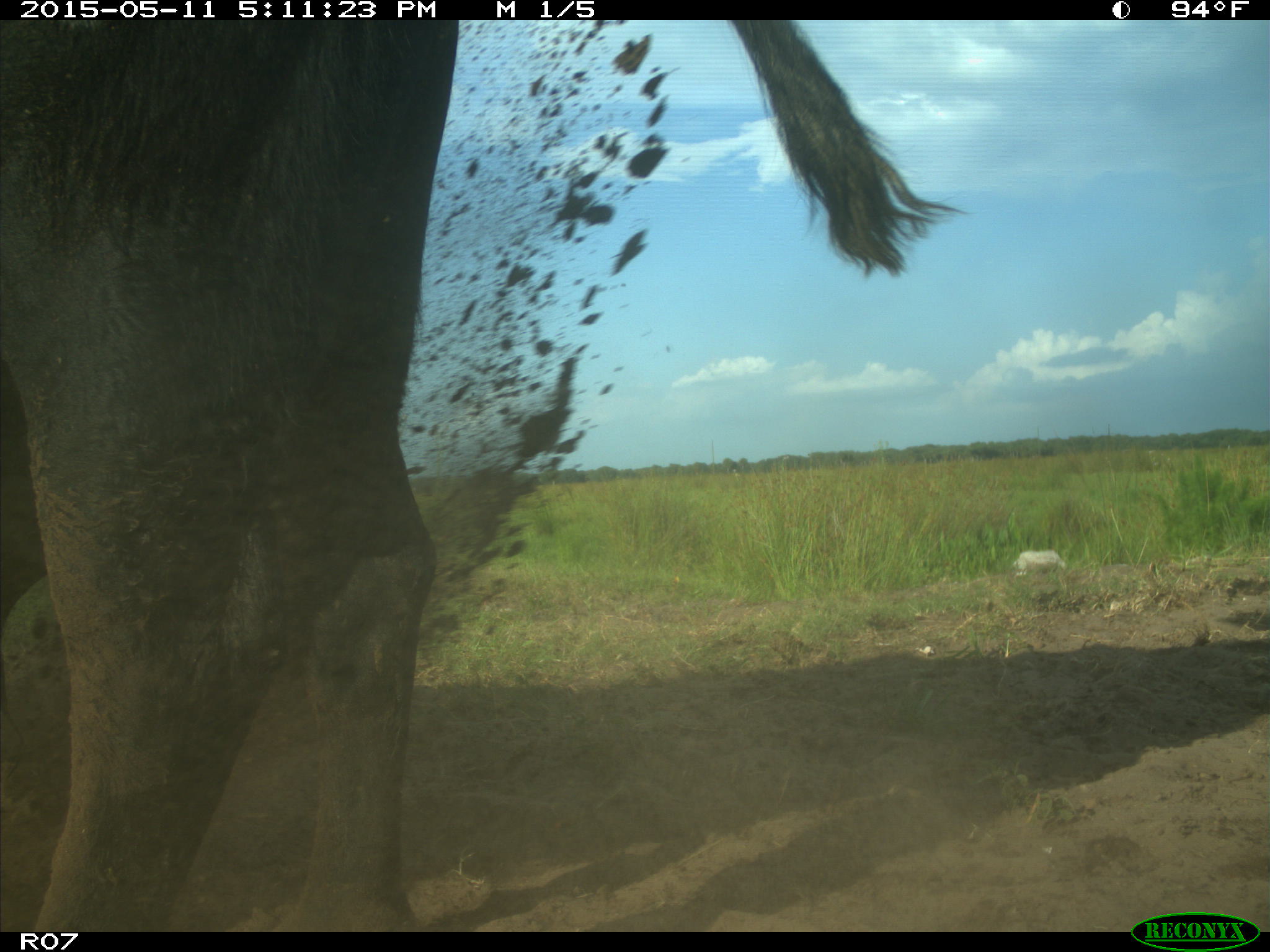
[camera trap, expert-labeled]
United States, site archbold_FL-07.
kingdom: Animalia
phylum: Chordata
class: Mammalia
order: Artiodactyla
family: Bovidae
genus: Bos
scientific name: Bos taurus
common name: domestic cow